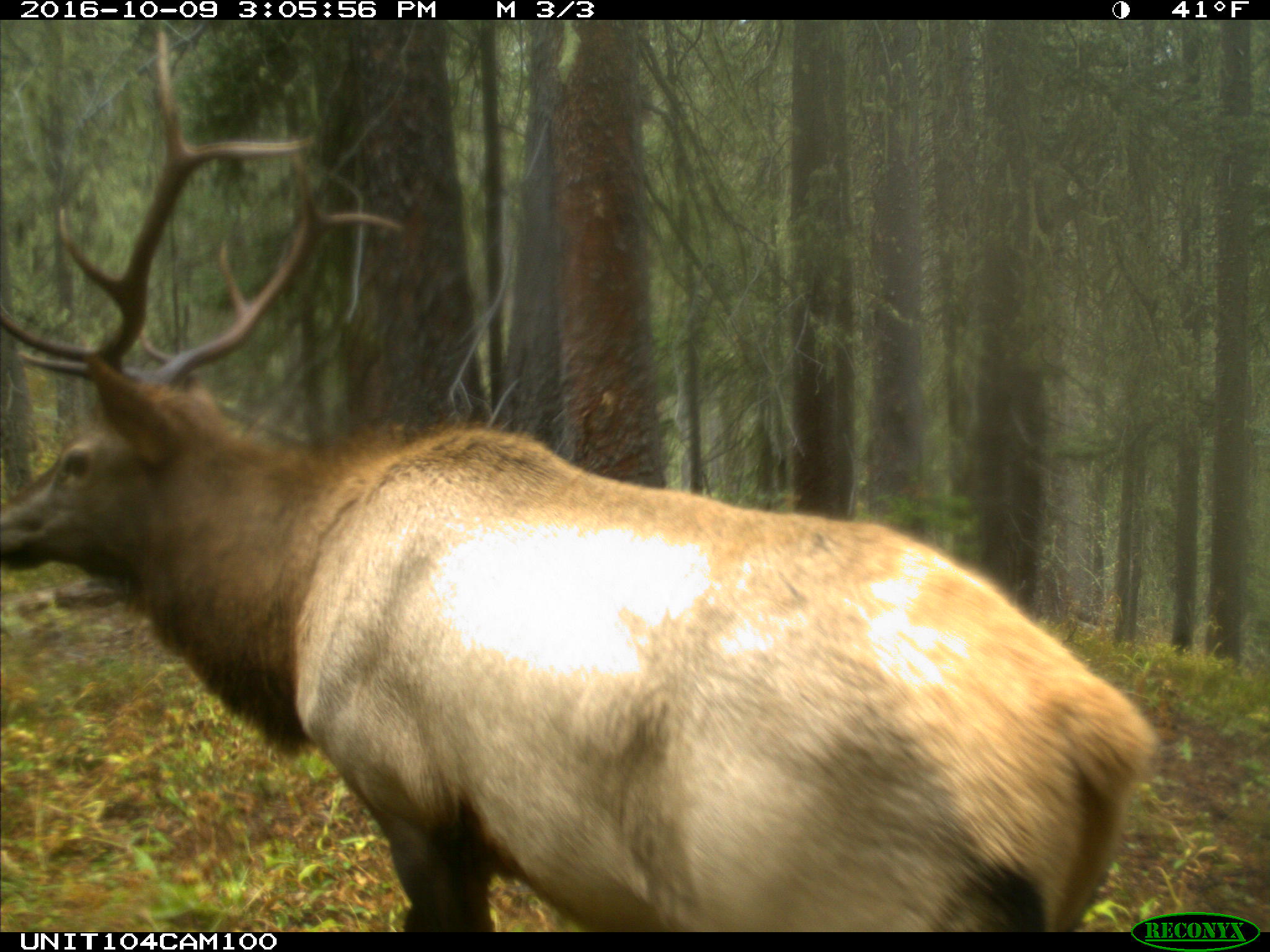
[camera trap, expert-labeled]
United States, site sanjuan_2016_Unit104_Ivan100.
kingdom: Animalia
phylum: Chordata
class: Mammalia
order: Artiodactyla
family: Cervidae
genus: Cervus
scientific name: Cervus elaphus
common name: red deer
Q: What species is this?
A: Cervus elaphus (red deer).